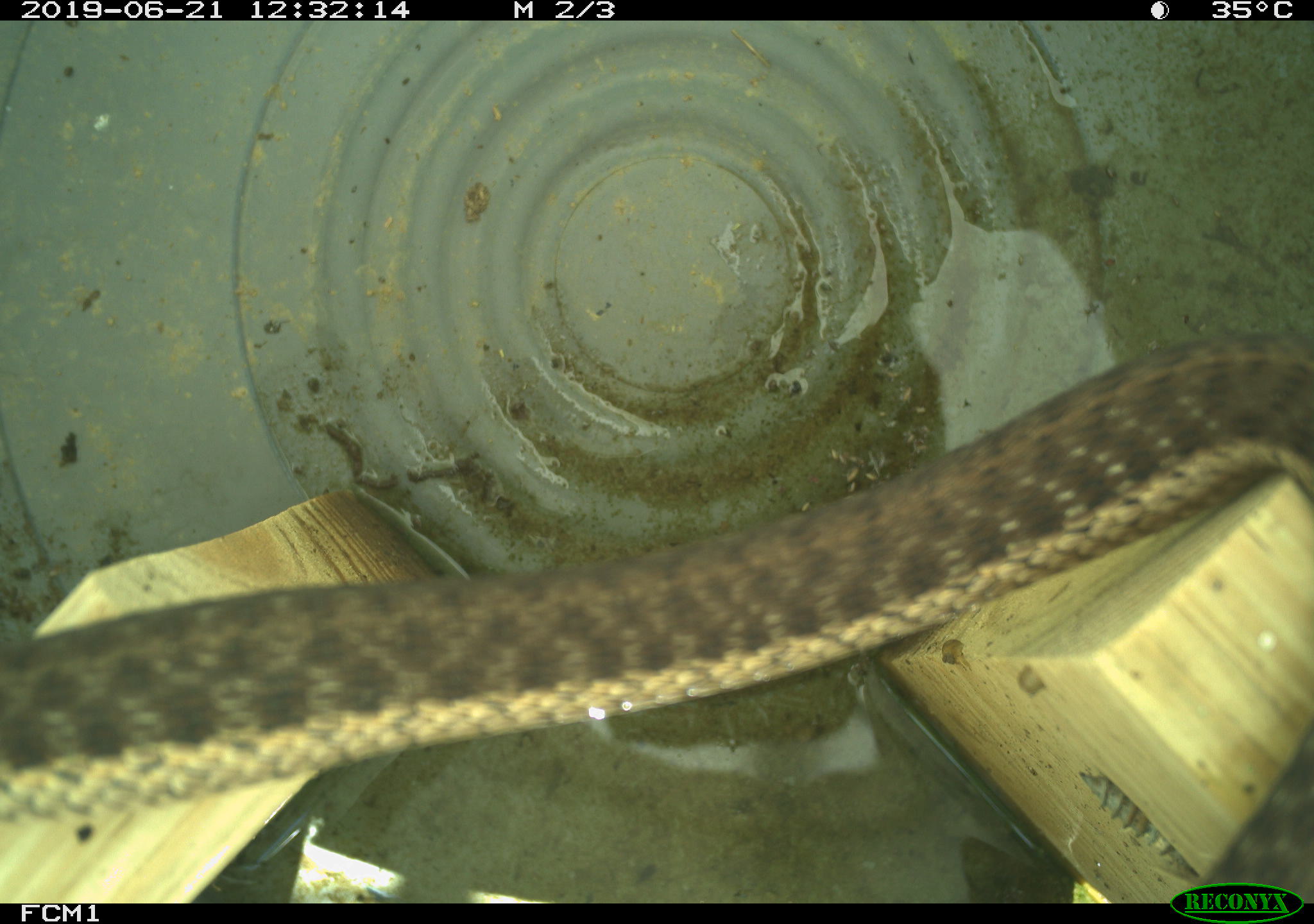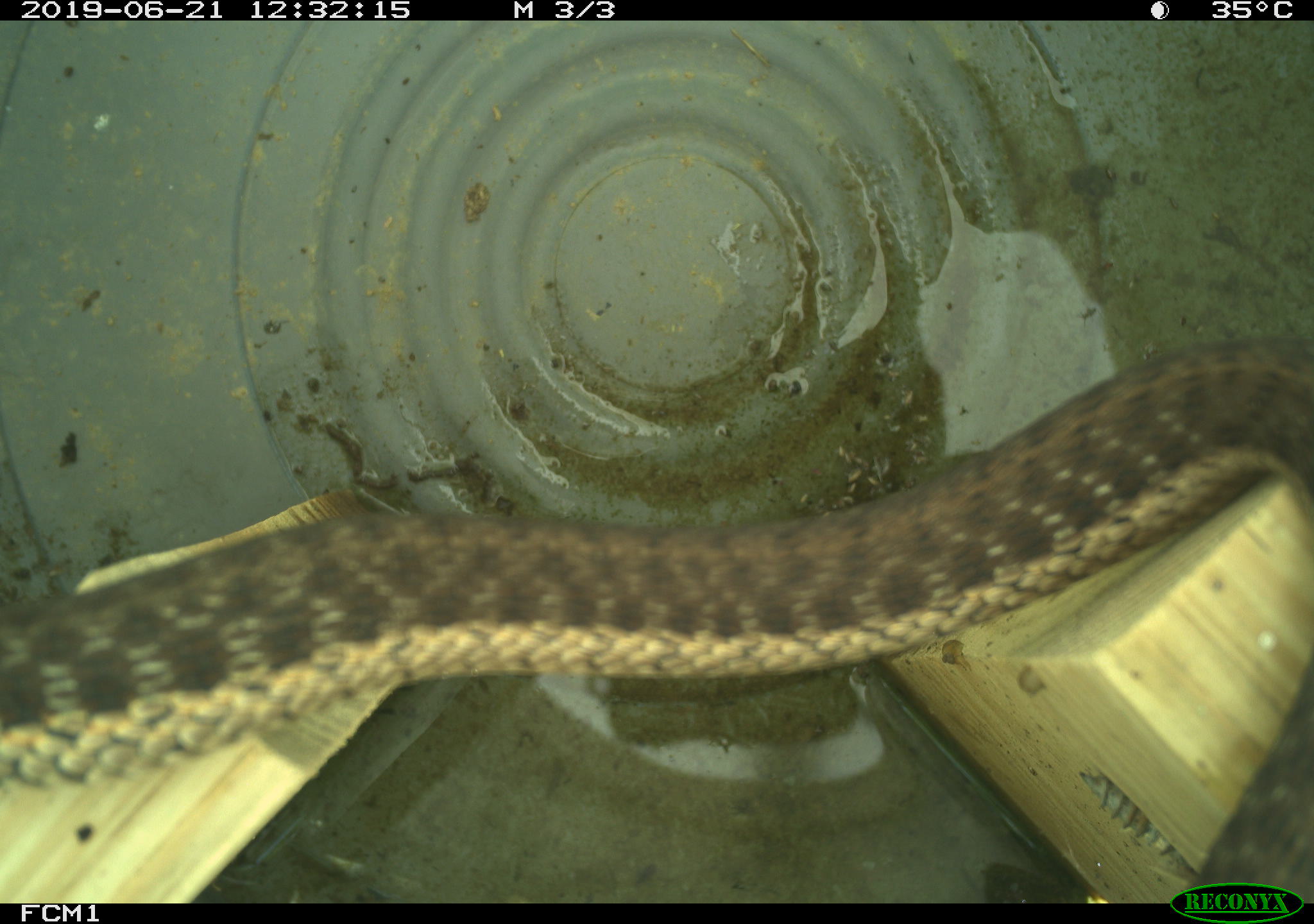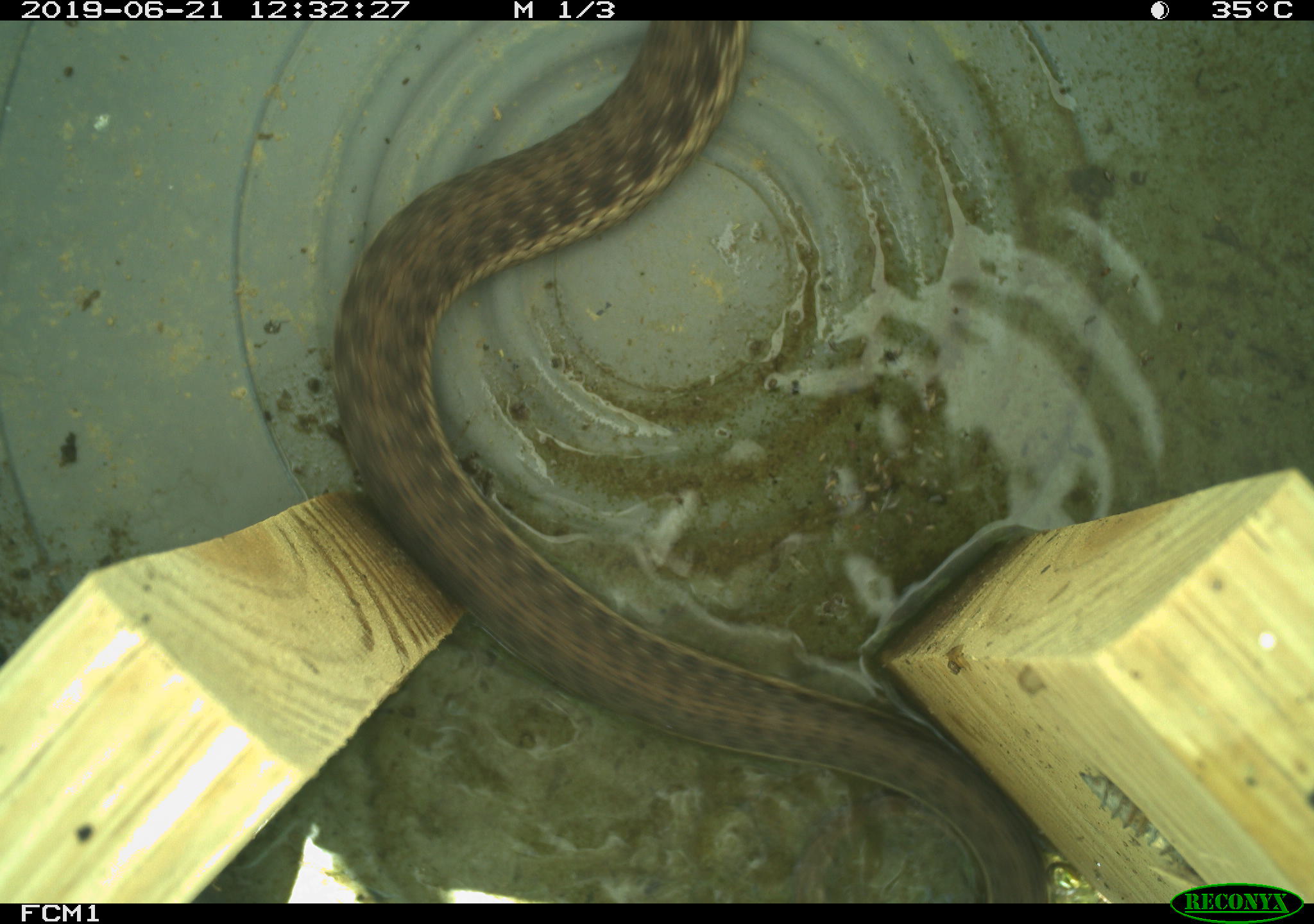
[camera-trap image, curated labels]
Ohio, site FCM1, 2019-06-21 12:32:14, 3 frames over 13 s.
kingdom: Animalia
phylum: Chordata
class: Reptilia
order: Squamata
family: Colubridae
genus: Thamnophis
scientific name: Thamnophis sirtalis sirtalis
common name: eastern gartersnake